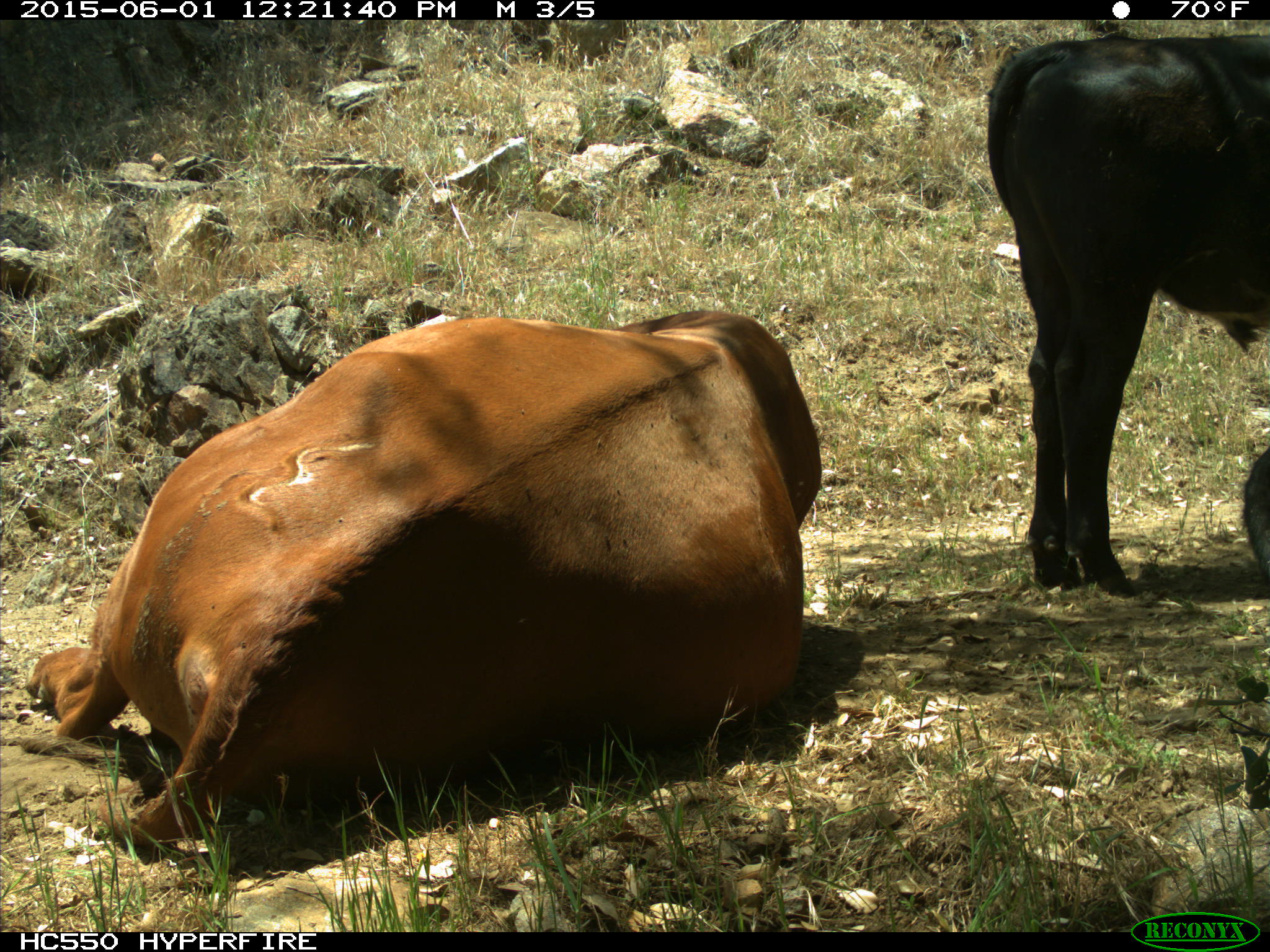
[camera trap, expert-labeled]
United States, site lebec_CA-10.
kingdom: Animalia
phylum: Chordata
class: Mammalia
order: Artiodactyla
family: Bovidae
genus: Bos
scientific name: Bos taurus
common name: domestic cow